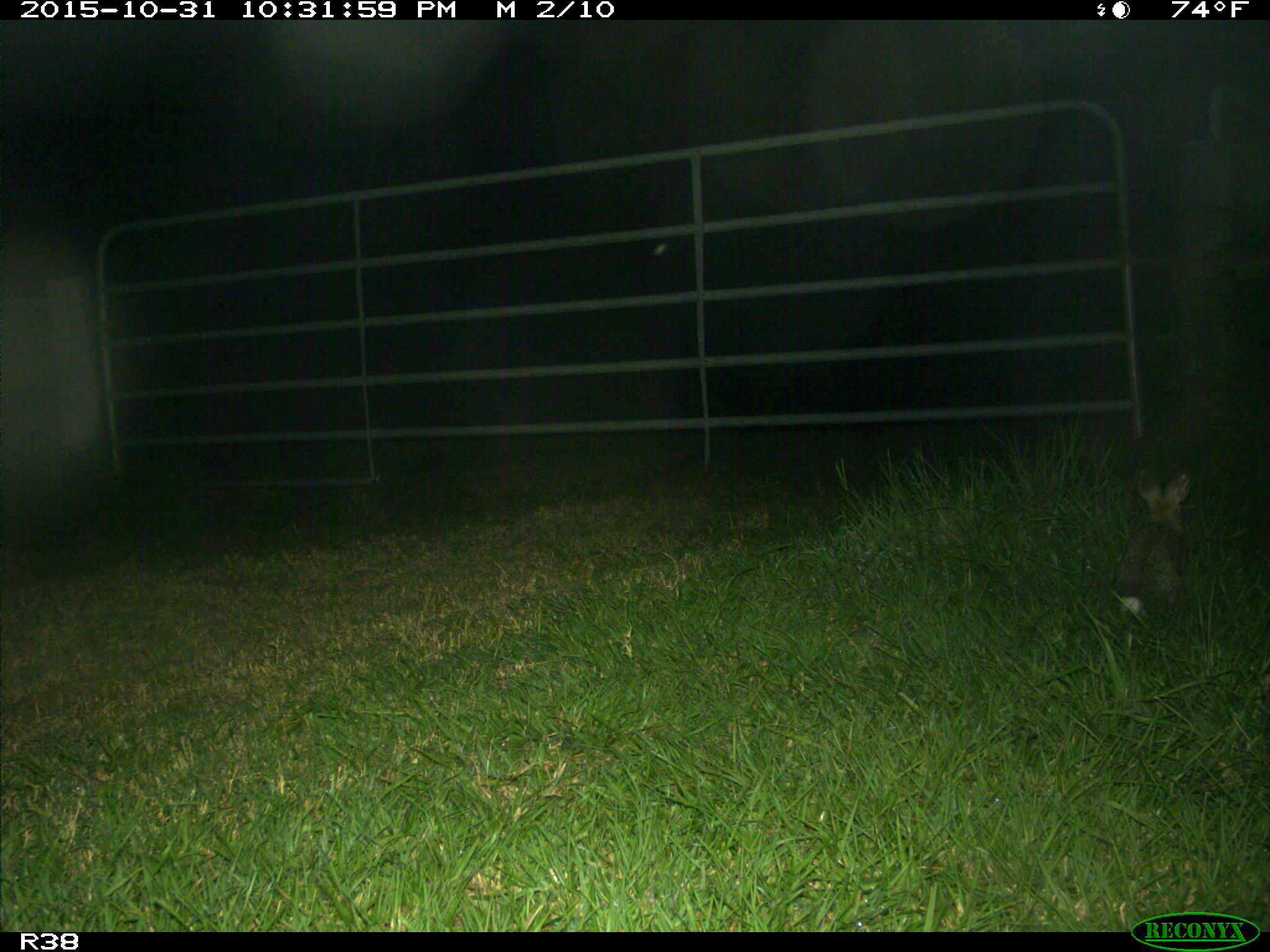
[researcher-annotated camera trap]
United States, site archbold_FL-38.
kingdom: Animalia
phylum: Chordata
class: Mammalia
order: Lagomorpha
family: Leporidae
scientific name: Leporidae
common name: rabbits and hares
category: unidentified rabbit